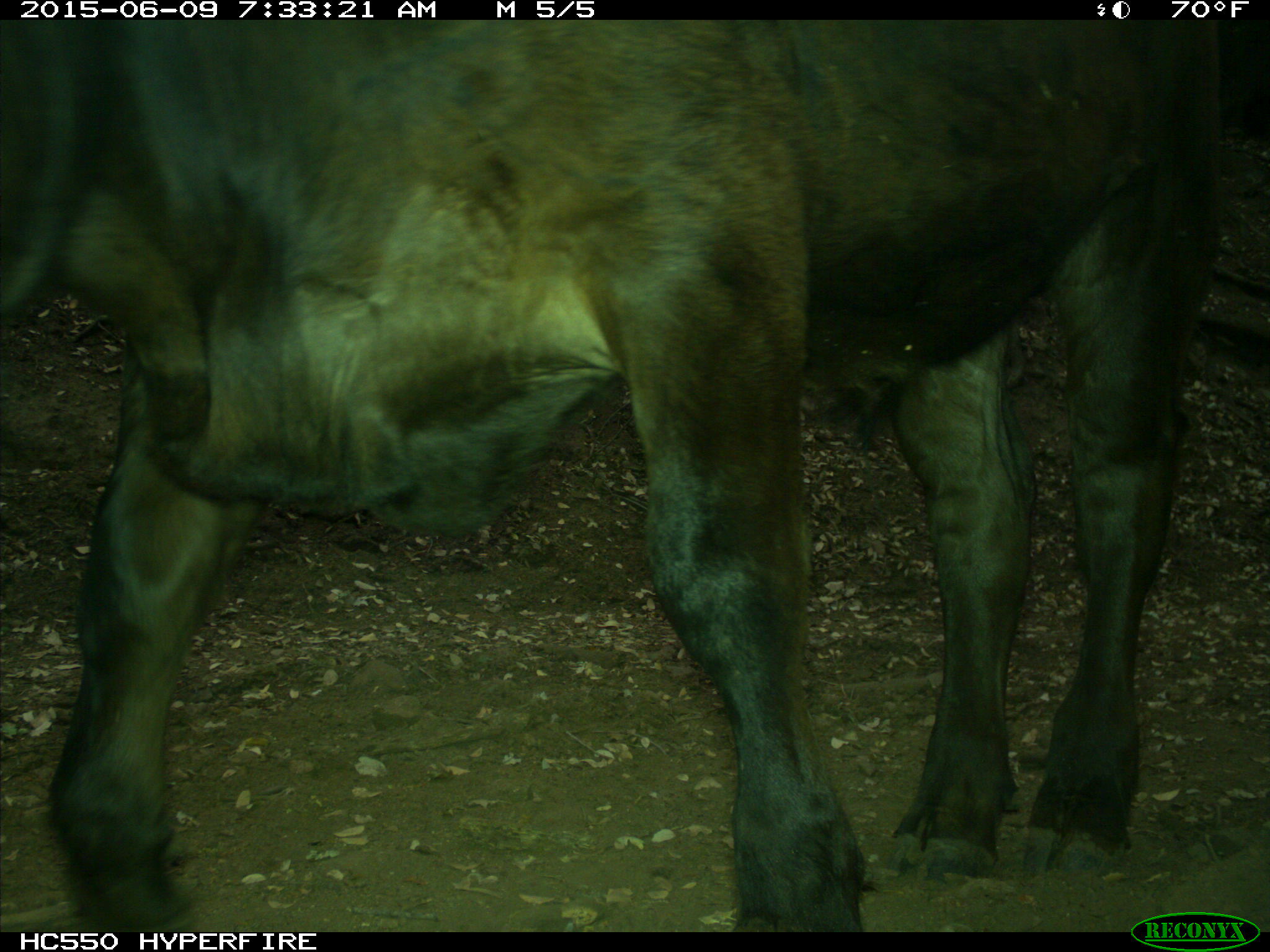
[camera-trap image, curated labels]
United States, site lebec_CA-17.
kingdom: Animalia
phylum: Chordata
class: Mammalia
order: Artiodactyla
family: Bovidae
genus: Bos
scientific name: Bos taurus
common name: domestic cow